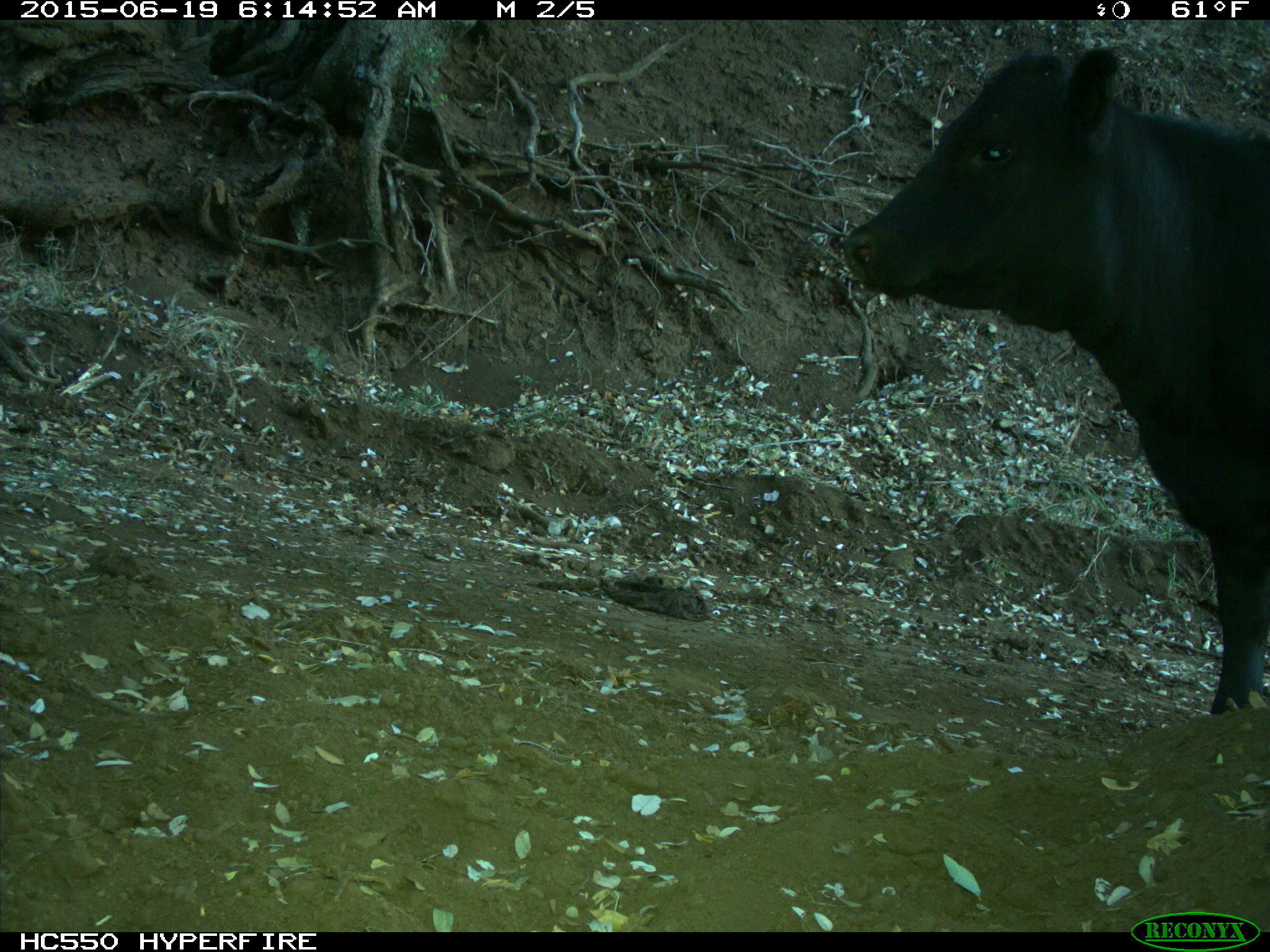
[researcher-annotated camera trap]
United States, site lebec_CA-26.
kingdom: Animalia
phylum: Chordata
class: Mammalia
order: Artiodactyla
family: Bovidae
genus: Bos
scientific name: Bos taurus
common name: domestic cow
Bos taurus (domestic cow).